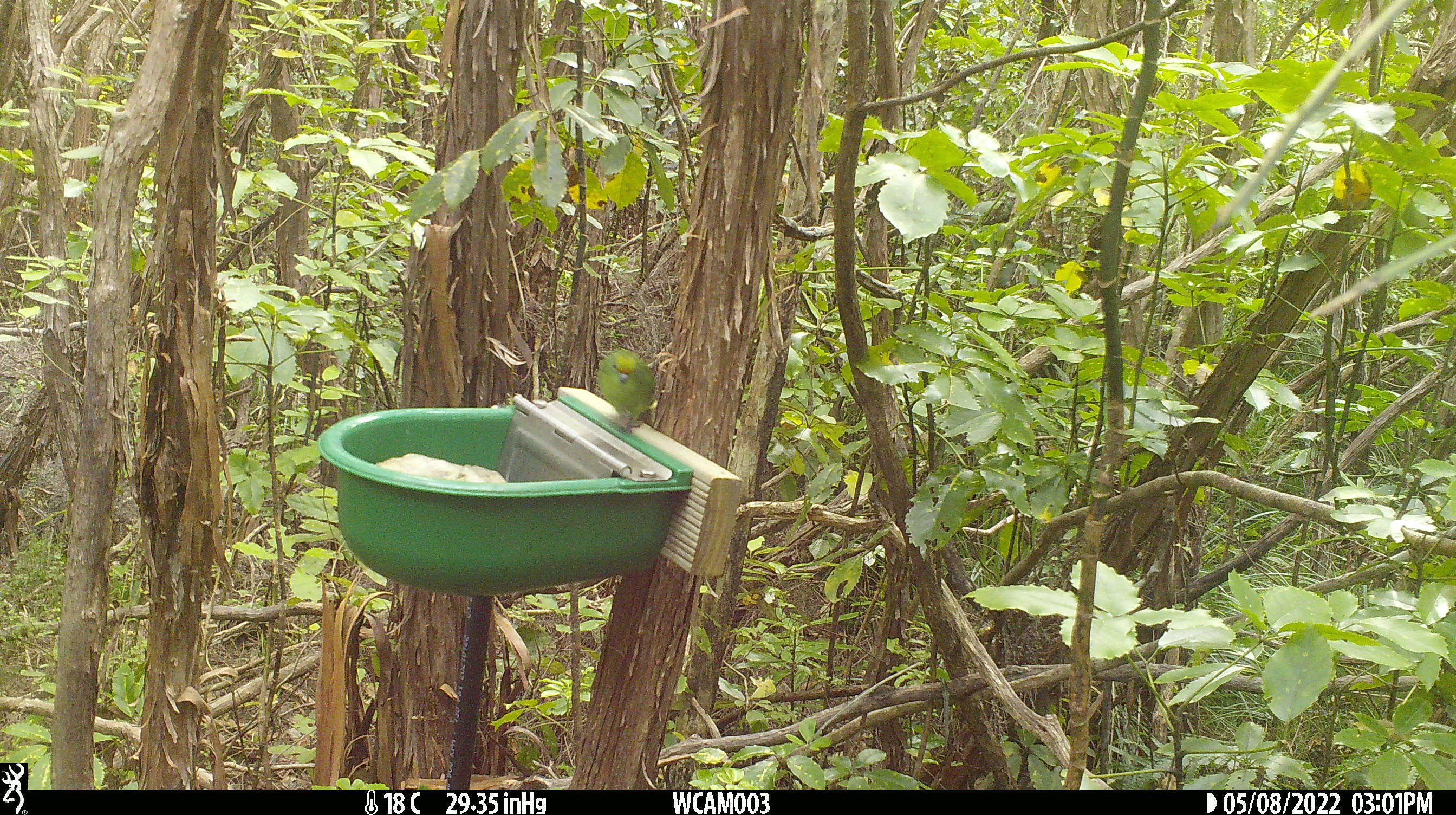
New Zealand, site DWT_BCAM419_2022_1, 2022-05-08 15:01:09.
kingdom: Animalia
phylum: Chordata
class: Aves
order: Psittaciformes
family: Psittaculidae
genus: Cyanoramphus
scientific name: Cyanoramphus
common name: parakeet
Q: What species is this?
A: Parakeet (Cyanoramphus).